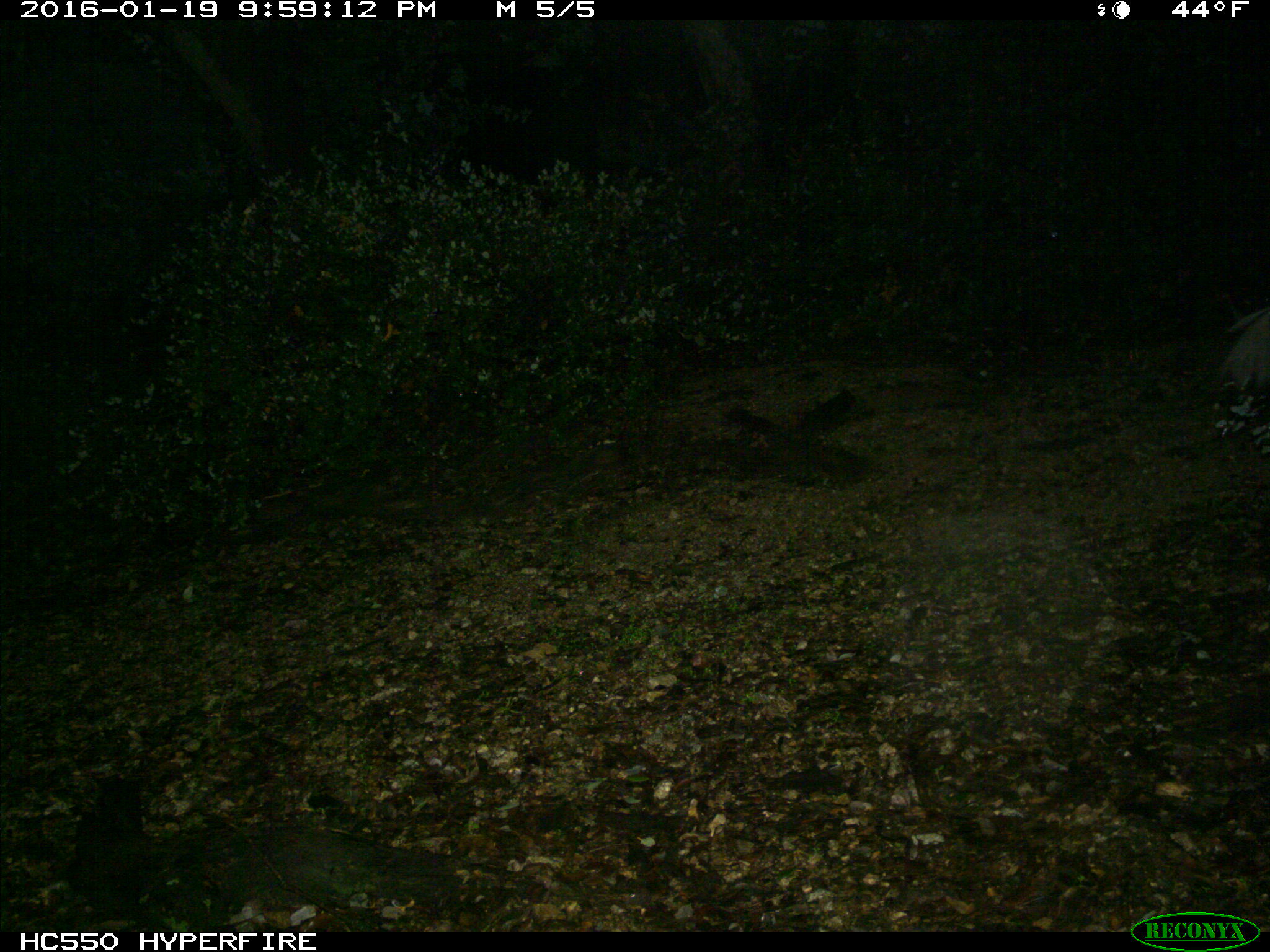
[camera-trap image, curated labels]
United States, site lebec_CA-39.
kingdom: Animalia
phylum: Chordata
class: Mammalia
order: Carnivora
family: Mephitidae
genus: Mephitis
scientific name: Mephitis mephitis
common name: striped skunk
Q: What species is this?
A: Mephitis mephitis (striped skunk).